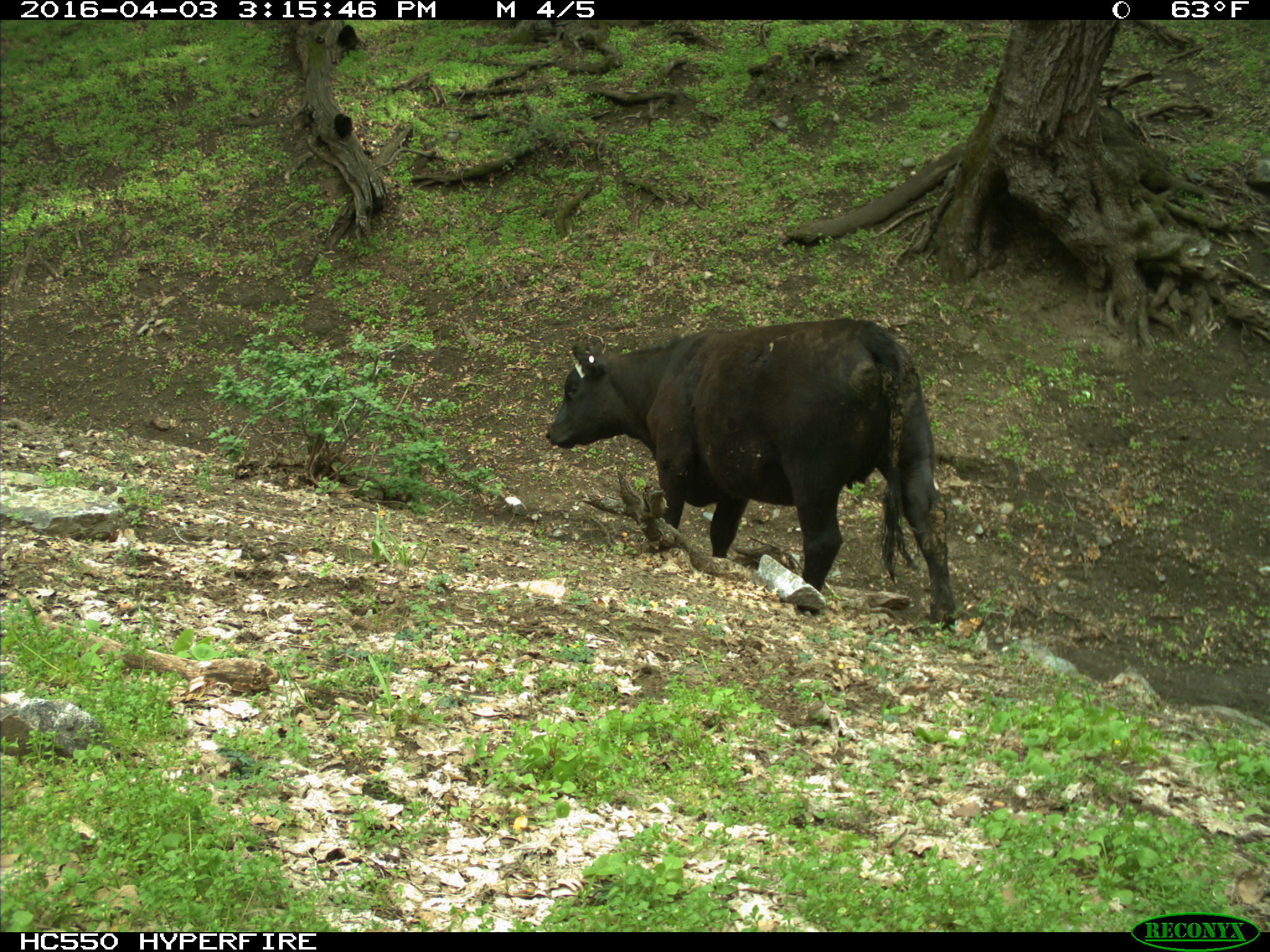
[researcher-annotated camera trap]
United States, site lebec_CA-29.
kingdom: Animalia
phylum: Chordata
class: Mammalia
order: Artiodactyla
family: Bovidae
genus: Bos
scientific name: Bos taurus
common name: domestic cow